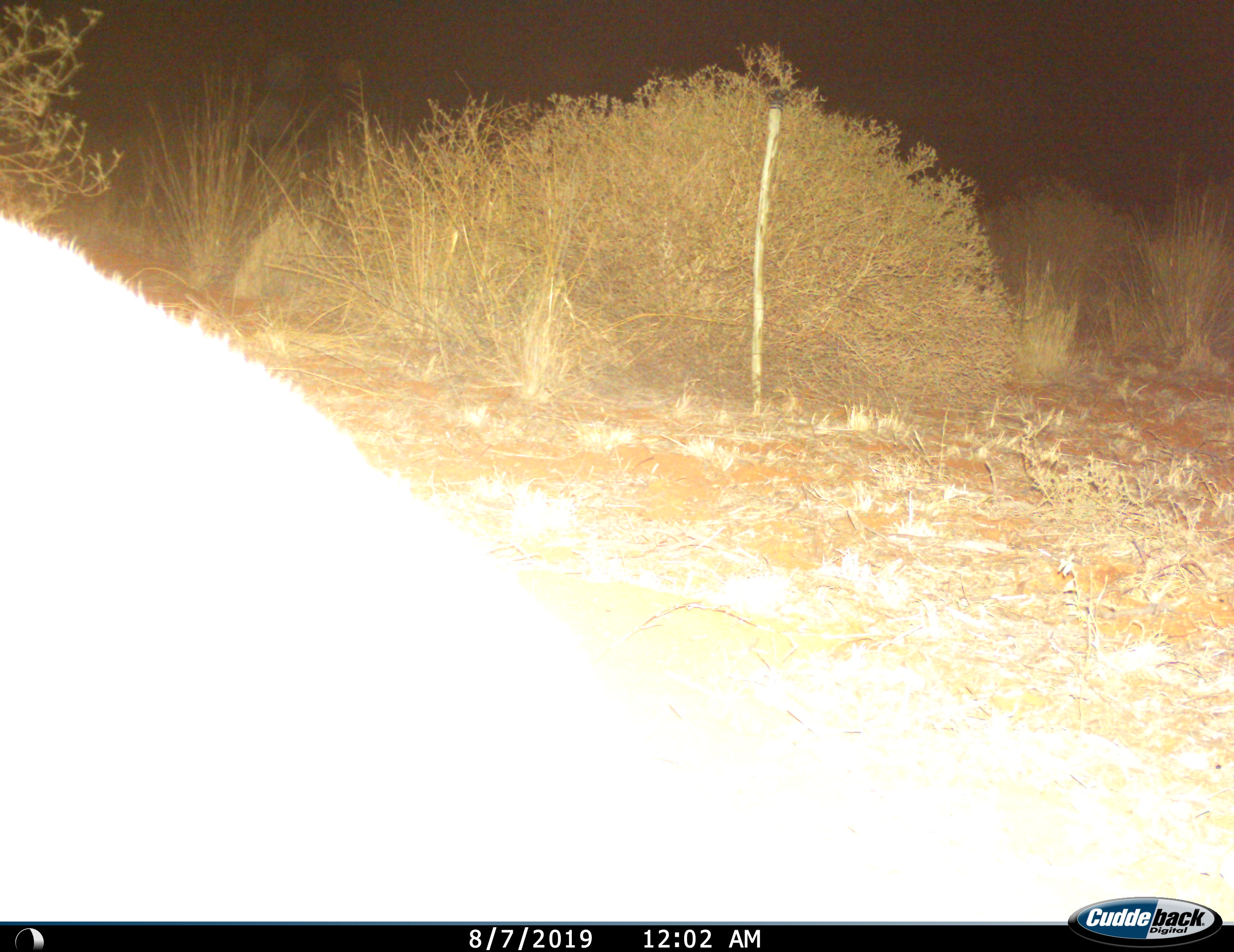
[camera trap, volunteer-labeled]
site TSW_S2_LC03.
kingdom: Animalia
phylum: Chordata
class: Mammalia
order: Artiodactyla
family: Bovidae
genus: Sylvicapra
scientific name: Sylvicapra grimmia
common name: common duiker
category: duikercommongrey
Duikercommongrey (common duiker) (Sylvicapra grimmia), count 1. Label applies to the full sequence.